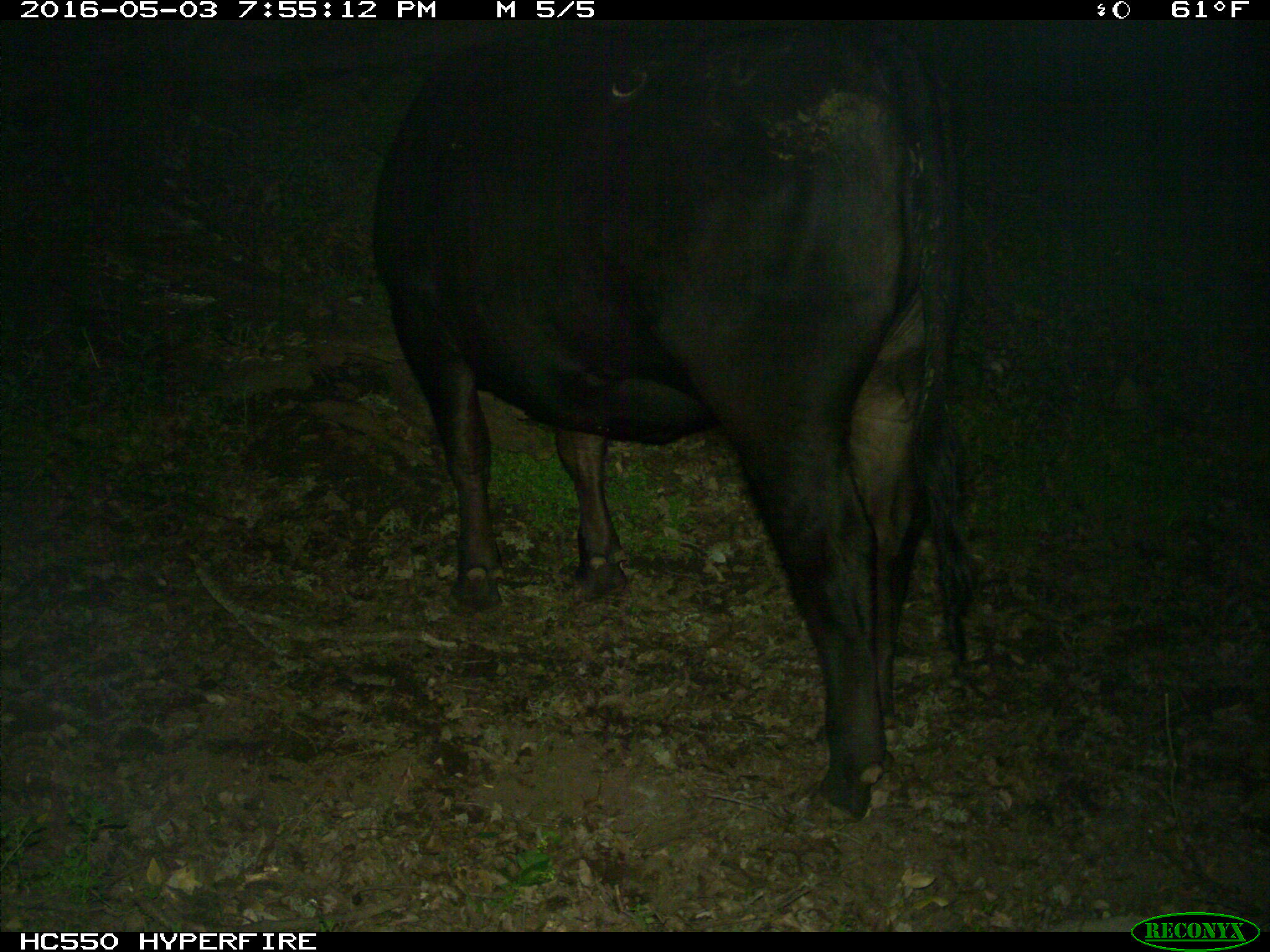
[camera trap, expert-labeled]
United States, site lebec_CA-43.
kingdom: Animalia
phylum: Chordata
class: Mammalia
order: Artiodactyla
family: Bovidae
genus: Bos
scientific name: Bos taurus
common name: domestic cow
Bos taurus (domestic cow).